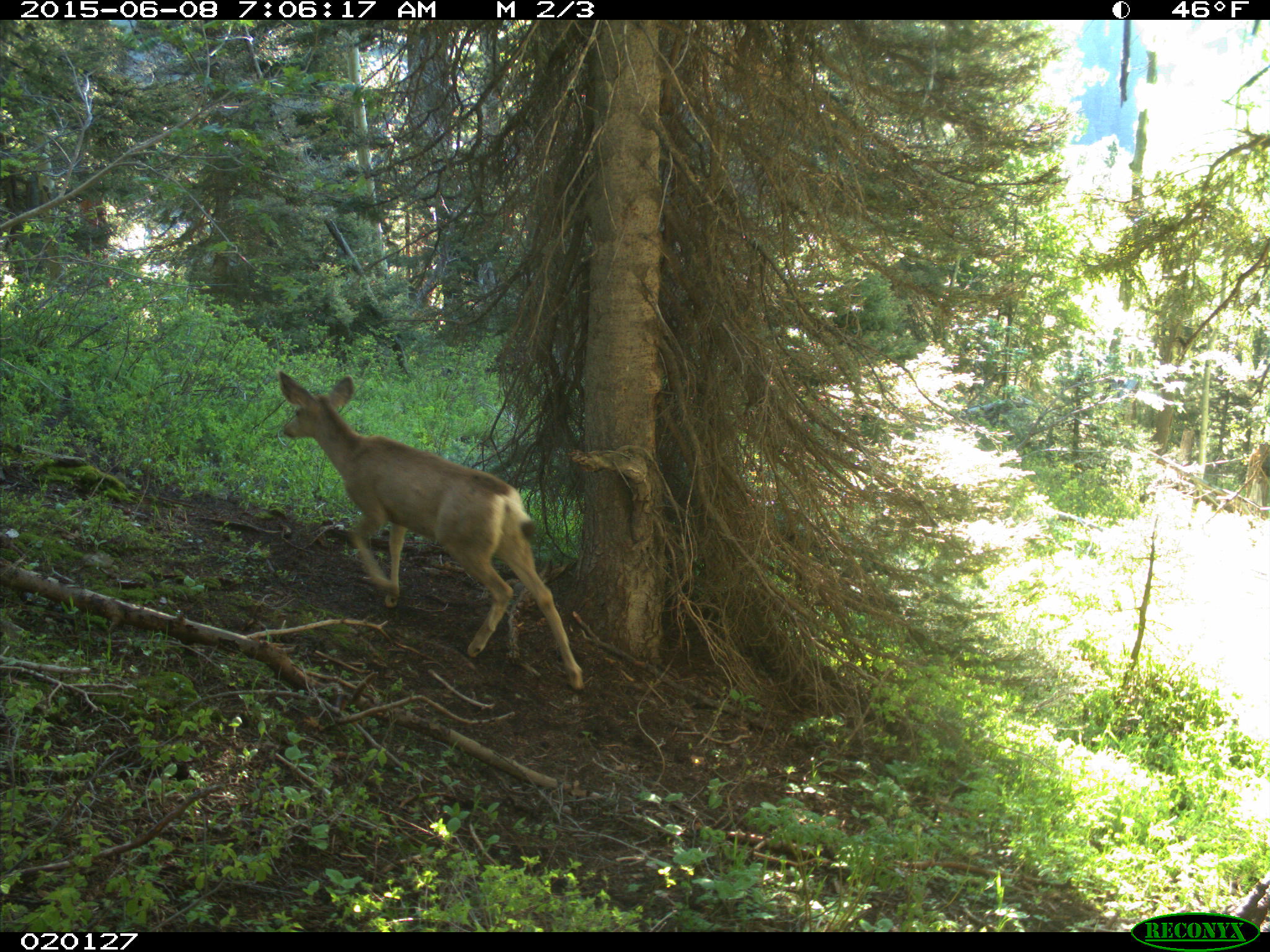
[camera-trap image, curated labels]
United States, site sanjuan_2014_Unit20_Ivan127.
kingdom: Animalia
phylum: Chordata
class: Mammalia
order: Artiodactyla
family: Cervidae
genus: Odocoileus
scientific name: Odocoileus hemionus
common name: mule deer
Odocoileus hemionus (mule deer).